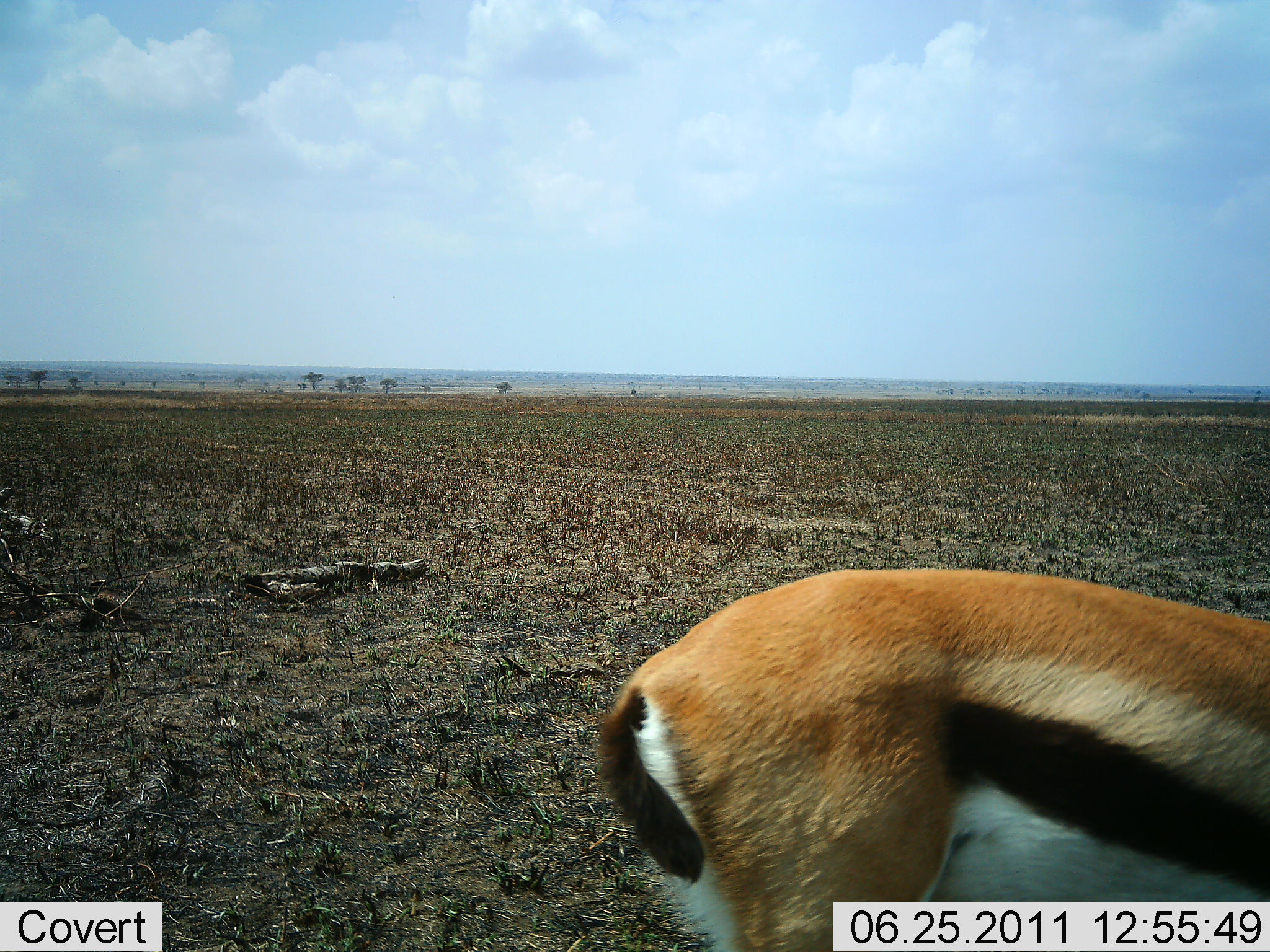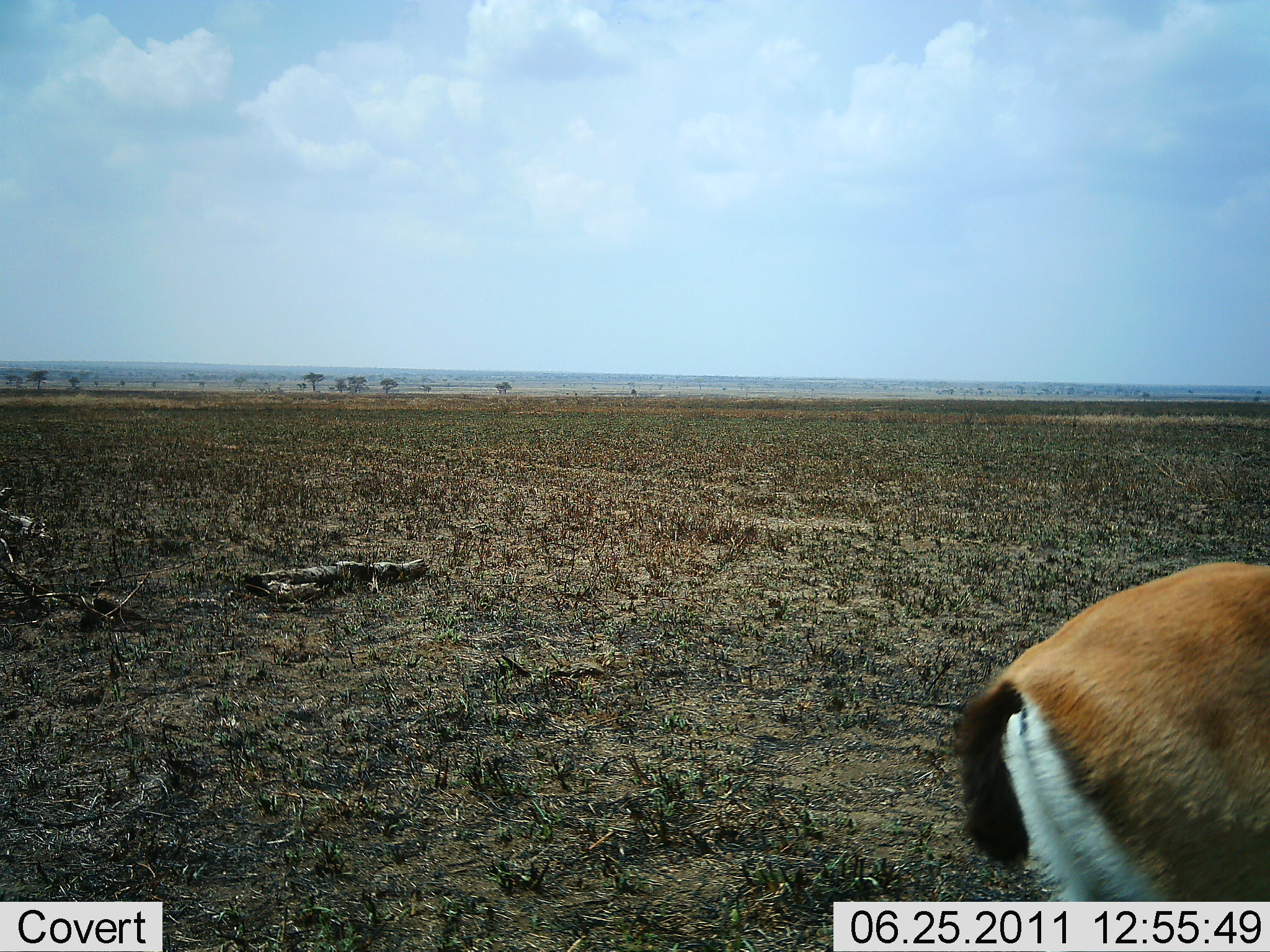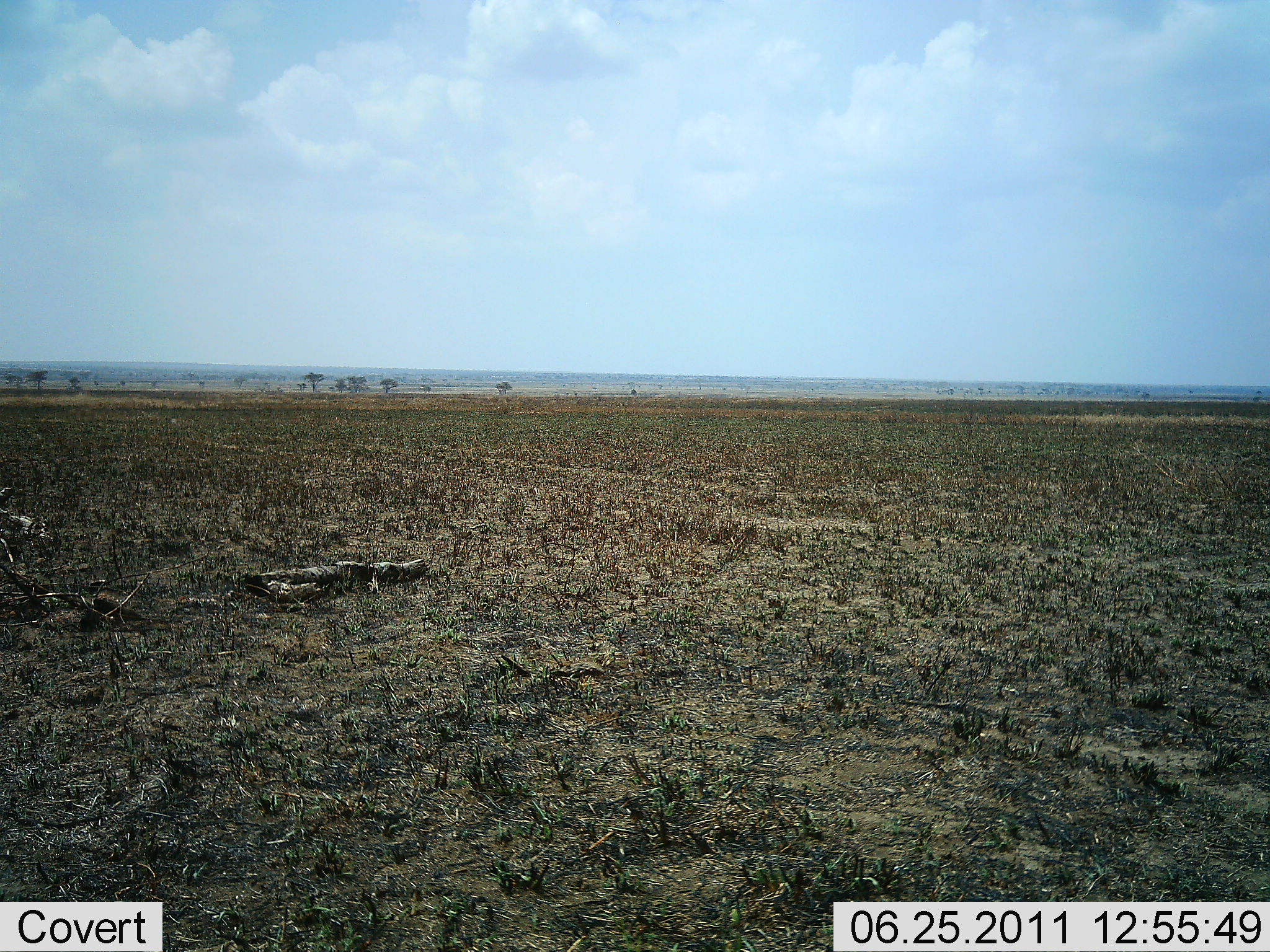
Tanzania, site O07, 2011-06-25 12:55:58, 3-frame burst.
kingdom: Animalia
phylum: Chordata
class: Mammalia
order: Artiodactyla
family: Bovidae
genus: Eudorcas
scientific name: Eudorcas thomsonii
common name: thomson's gazelle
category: gazellethomsons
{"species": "gazellethomsons (thomson's gazelle) (Eudorcas thomsonii)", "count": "1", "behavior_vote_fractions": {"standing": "0%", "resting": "6%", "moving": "94%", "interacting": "0%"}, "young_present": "0%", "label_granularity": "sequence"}